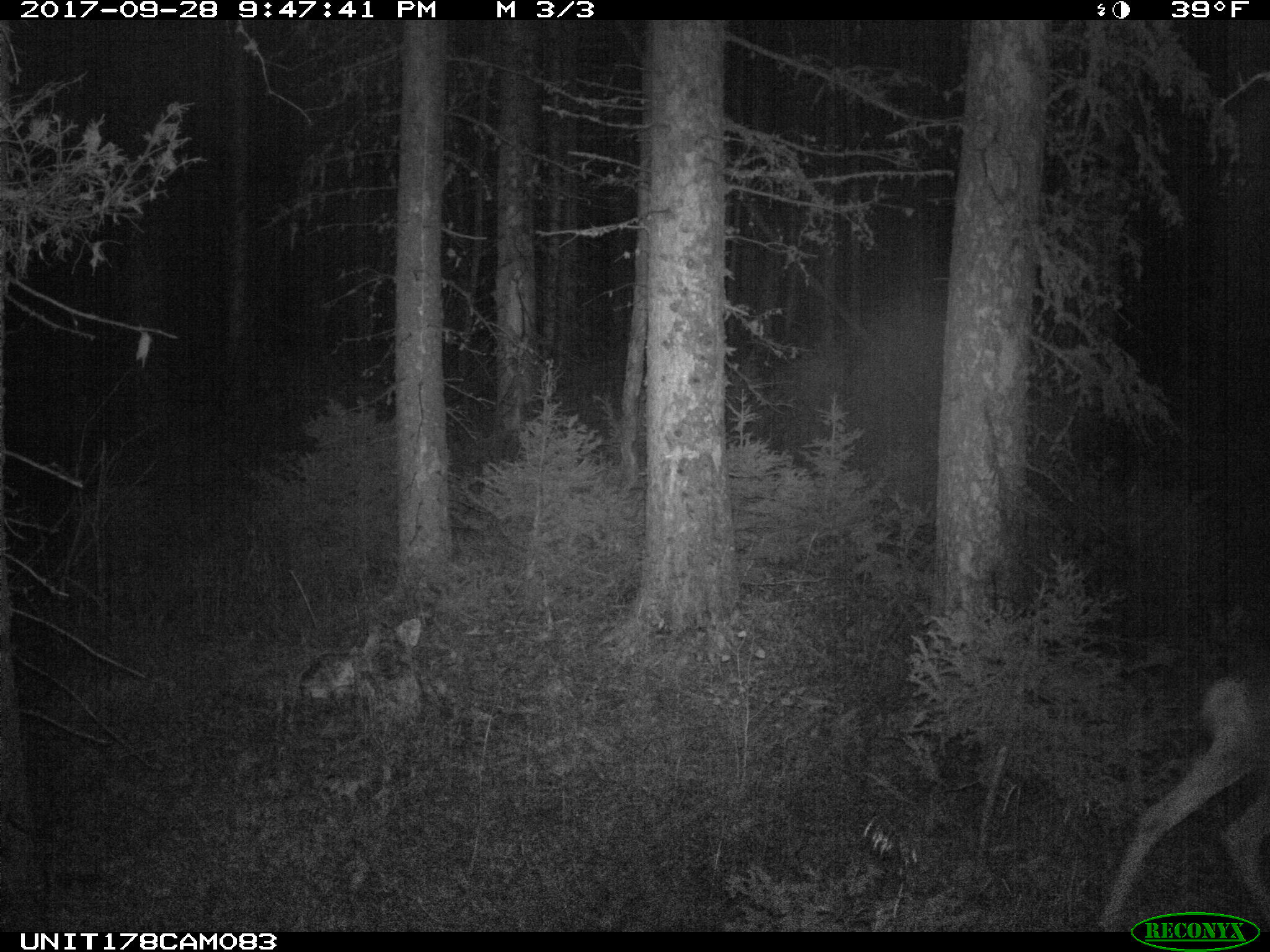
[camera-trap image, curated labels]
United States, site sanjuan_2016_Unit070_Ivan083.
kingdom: Animalia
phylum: Chordata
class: Mammalia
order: Artiodactyla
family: Cervidae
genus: Odocoileus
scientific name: Odocoileus hemionus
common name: mule deer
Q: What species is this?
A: Odocoileus hemionus (mule deer).